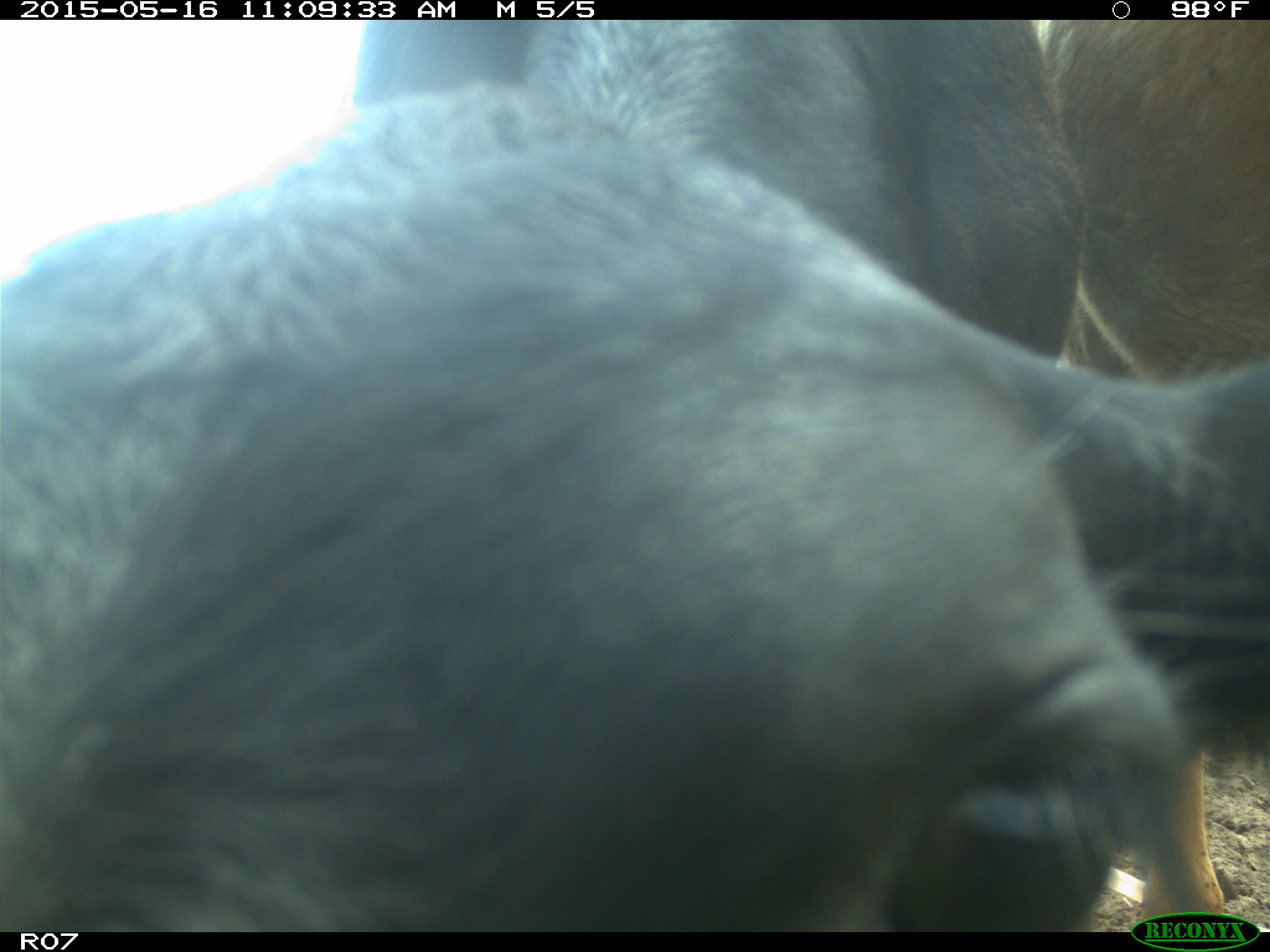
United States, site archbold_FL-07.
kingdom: Animalia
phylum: Chordata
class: Mammalia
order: Artiodactyla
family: Bovidae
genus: Bos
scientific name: Bos taurus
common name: domestic cow